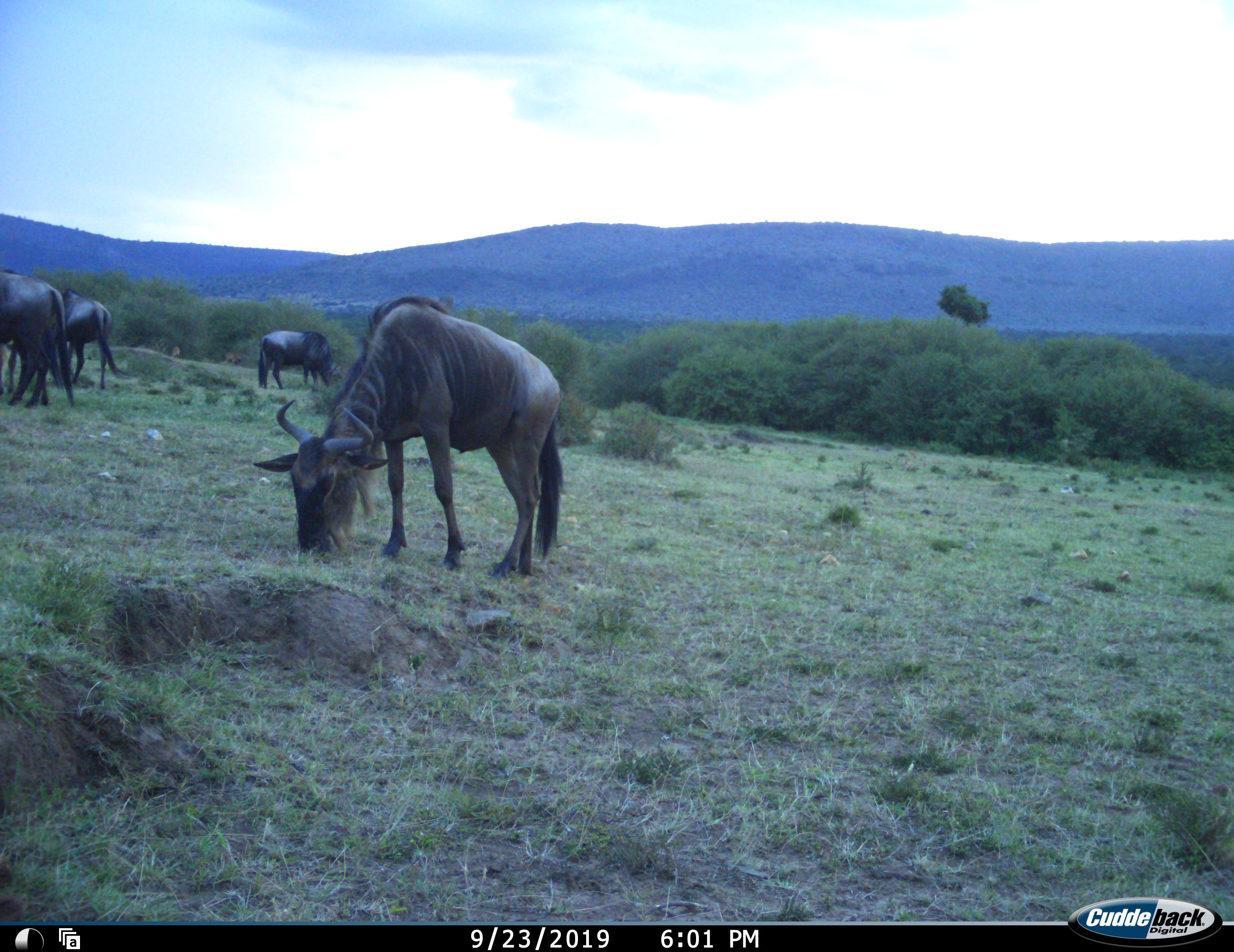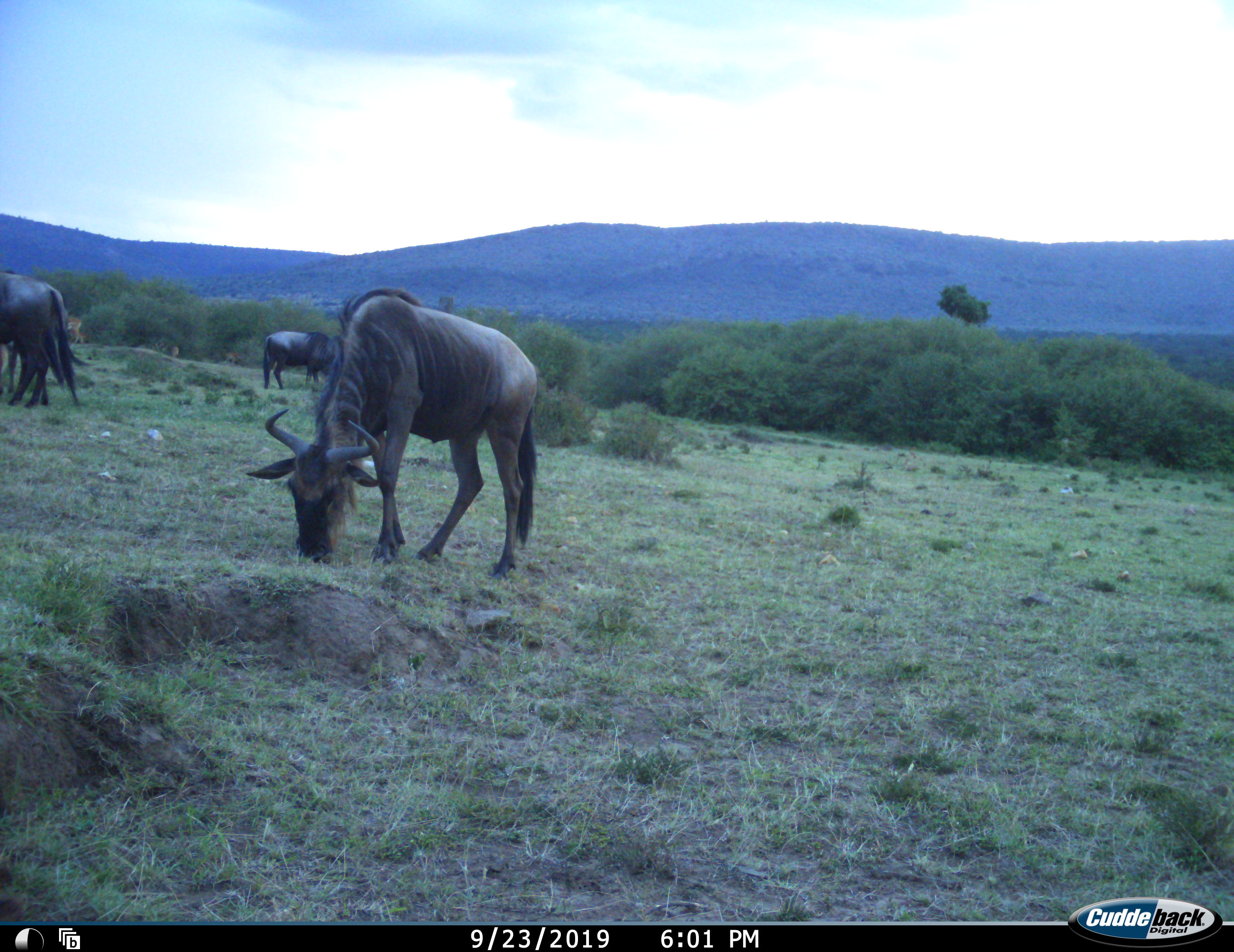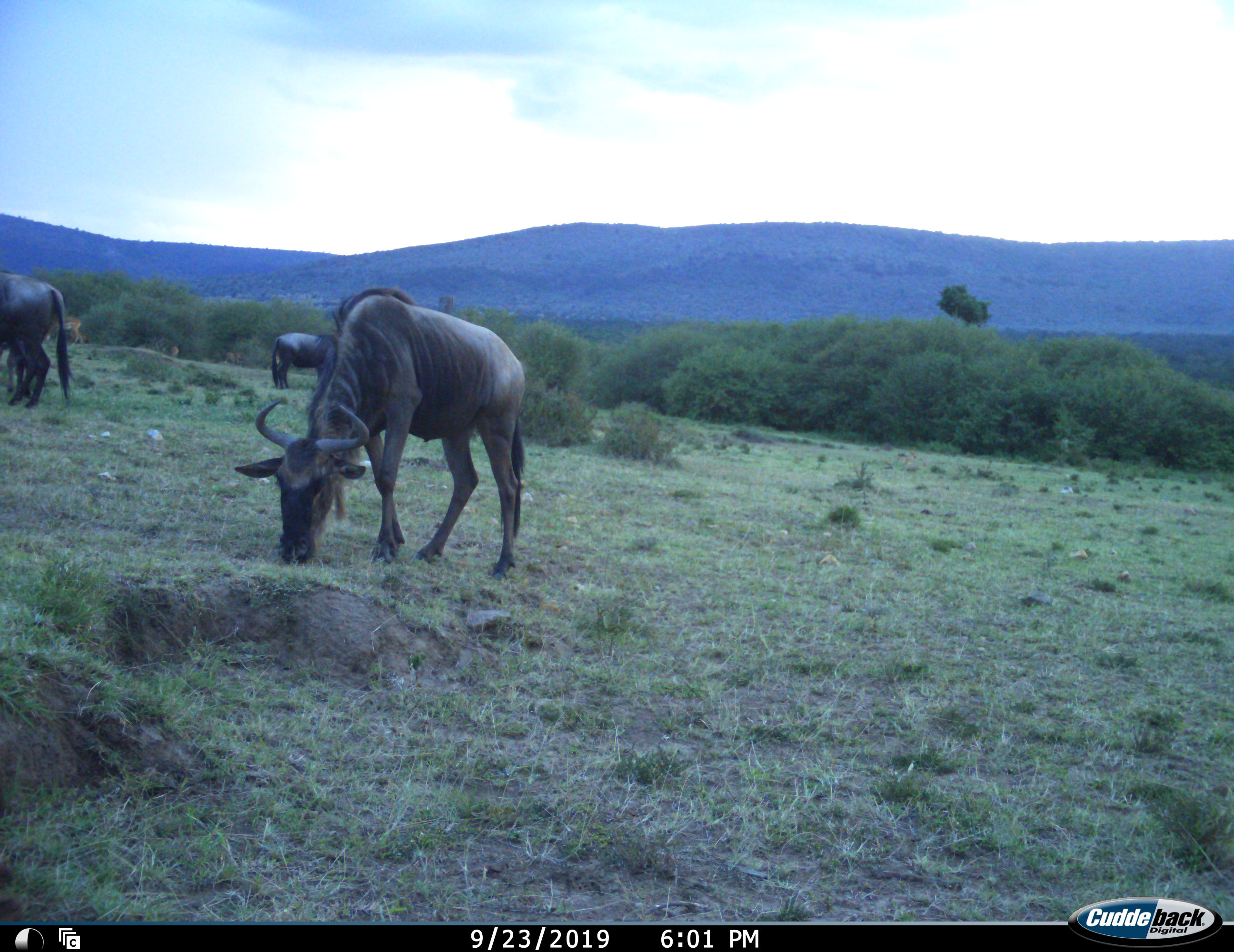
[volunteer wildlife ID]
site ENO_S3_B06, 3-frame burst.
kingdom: Animalia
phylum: Chordata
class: Mammalia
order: Artiodactyla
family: Bovidae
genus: Connochaetes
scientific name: Connochaetes taurinus taurinus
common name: blue wildebeest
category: wildebeestblue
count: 4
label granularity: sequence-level